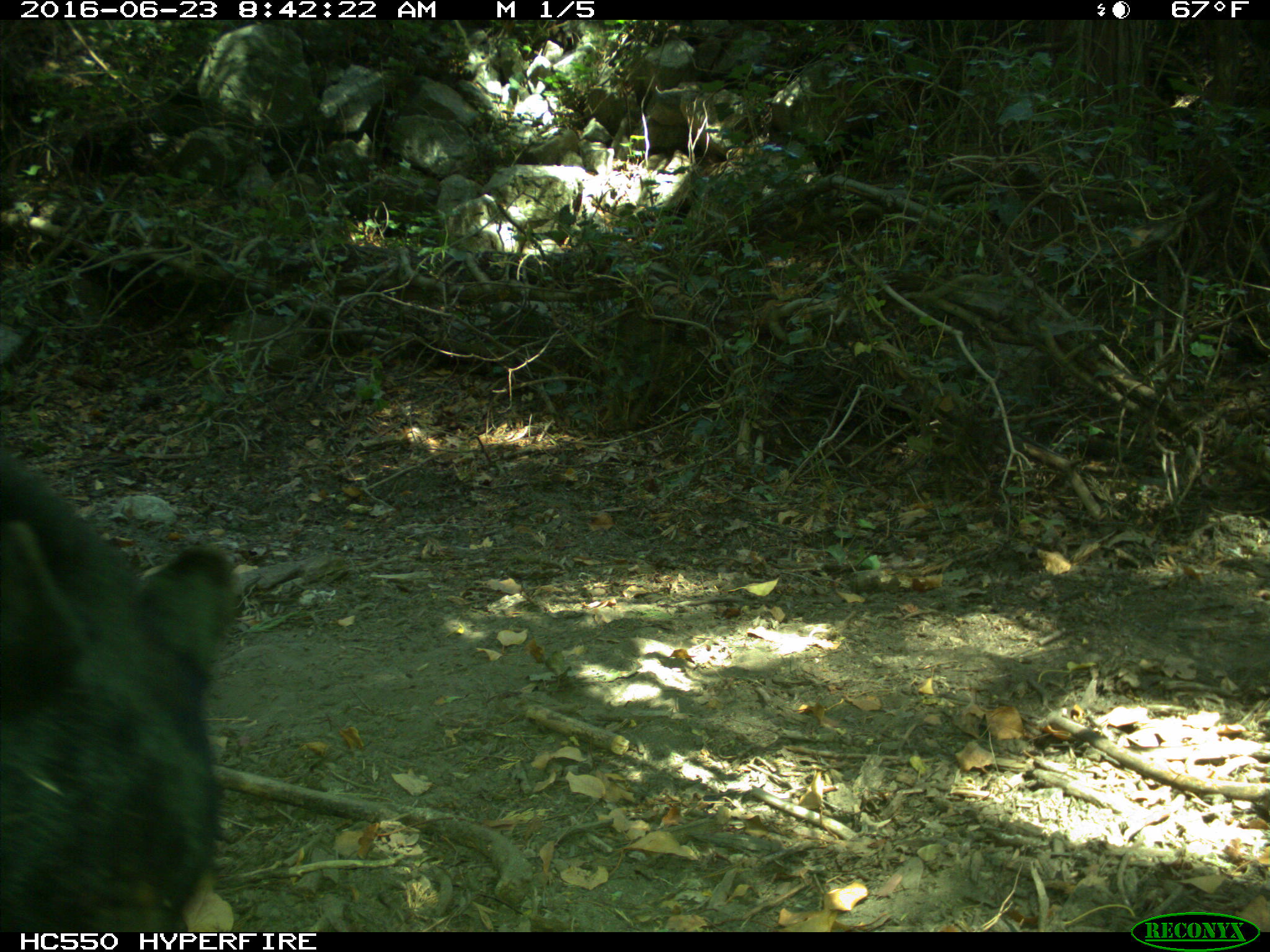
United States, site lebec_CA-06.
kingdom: Animalia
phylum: Chordata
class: Mammalia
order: Carnivora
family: Ursidae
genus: Ursus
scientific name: Ursus americanus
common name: american black bear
Ursus americanus (american black bear).